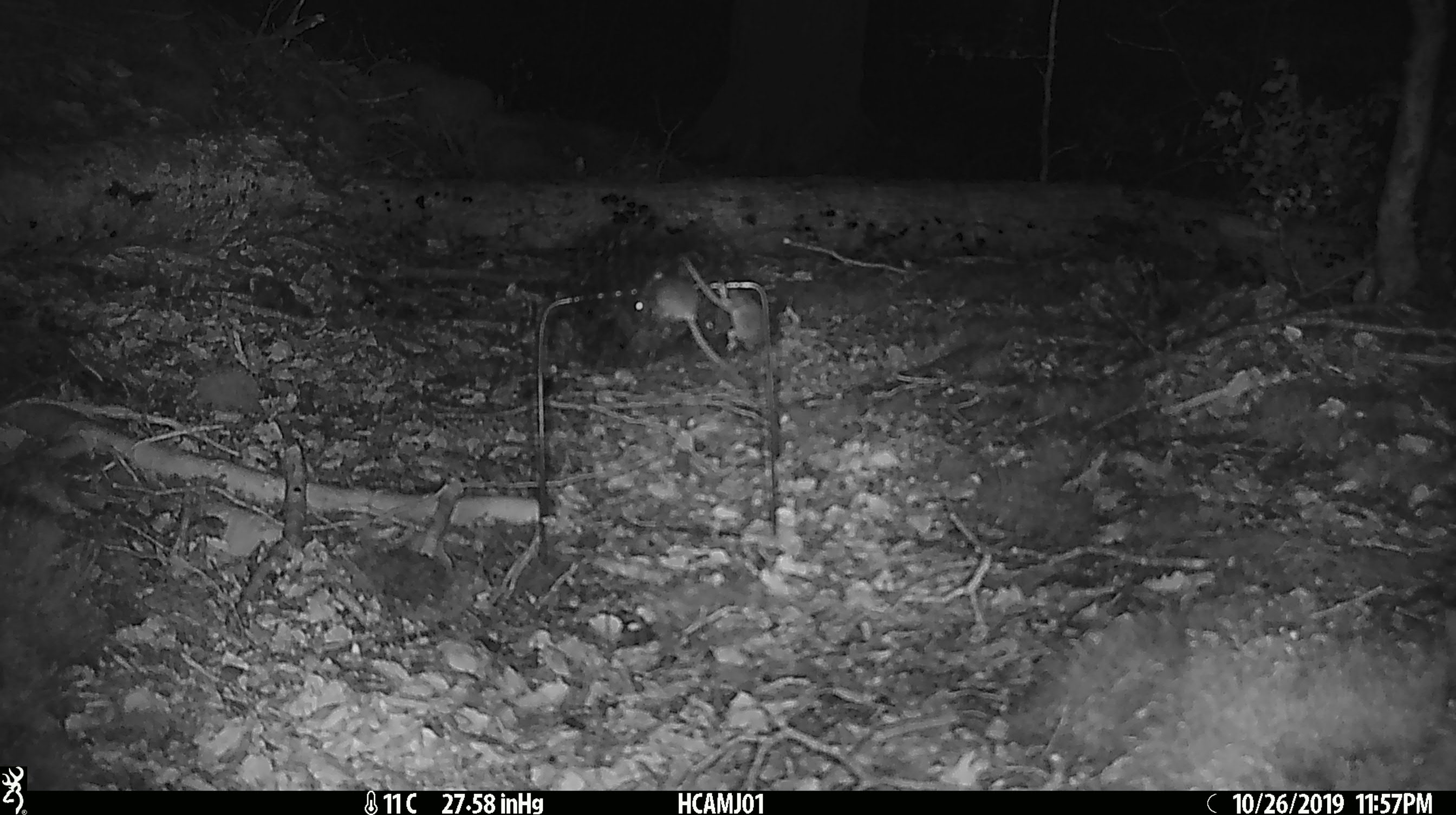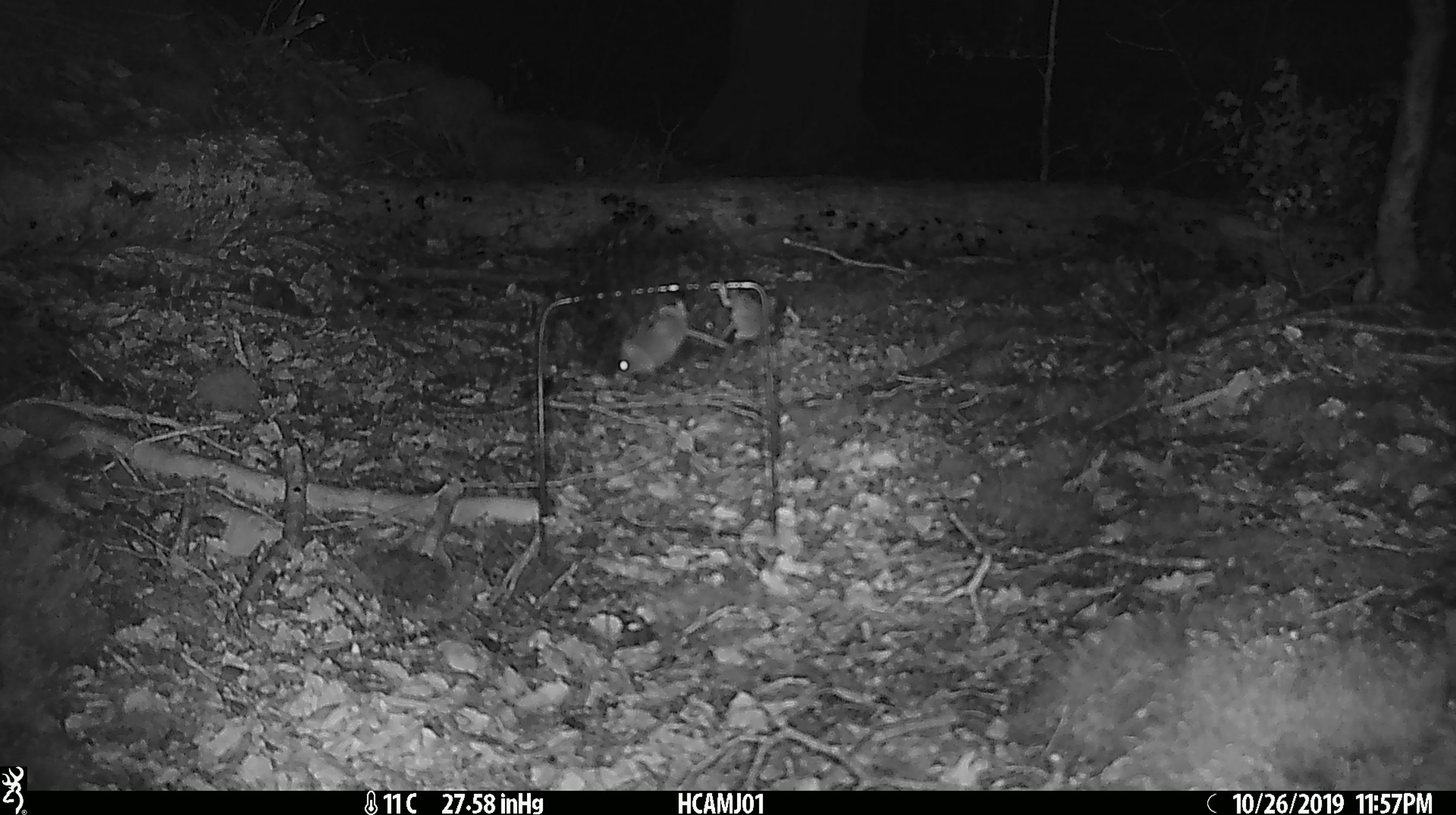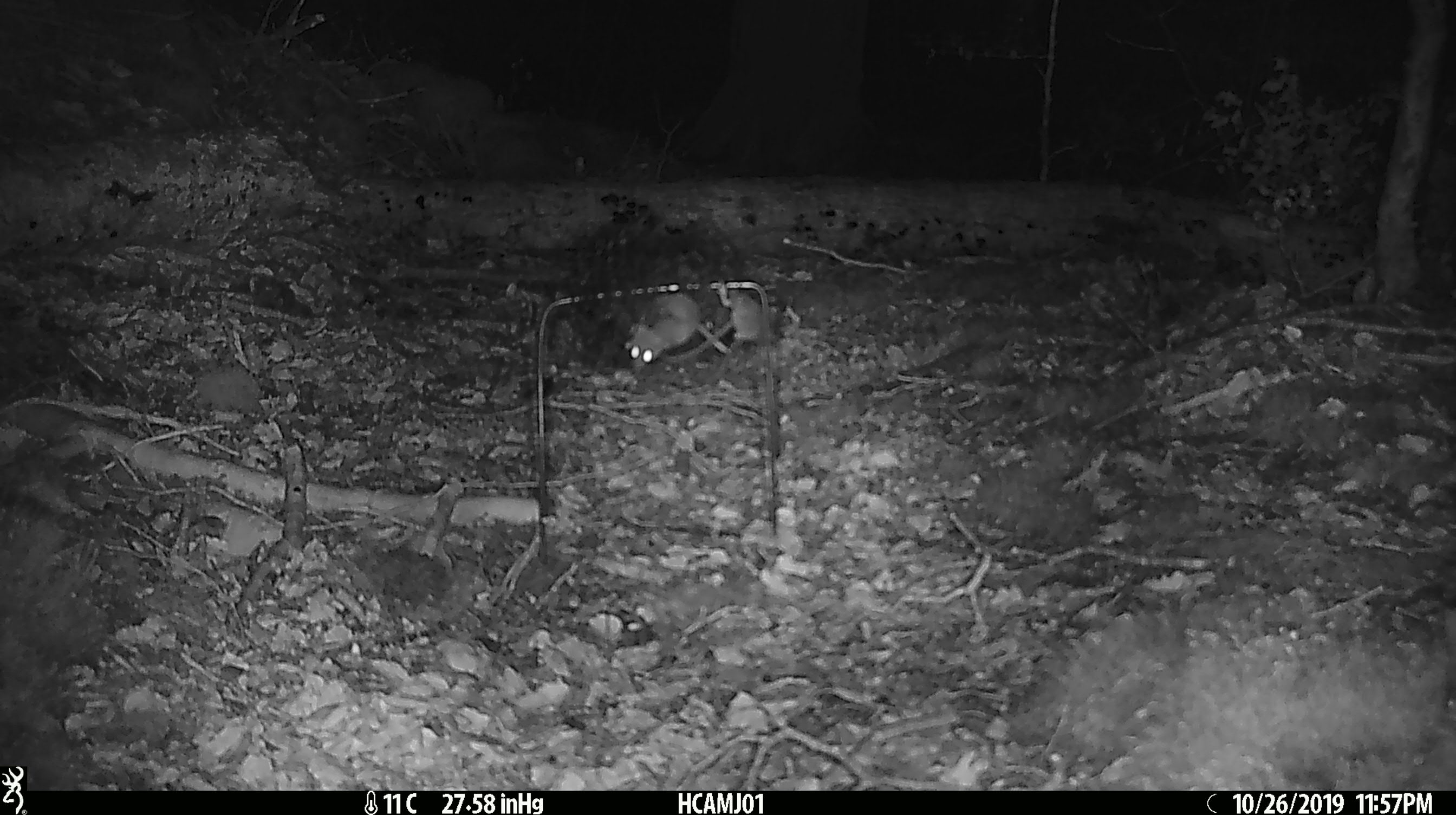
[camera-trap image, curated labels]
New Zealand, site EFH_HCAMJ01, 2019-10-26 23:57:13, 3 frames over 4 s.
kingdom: Animalia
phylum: Chordata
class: Mammalia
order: Rodentia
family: Muridae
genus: Mus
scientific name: Mus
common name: mouse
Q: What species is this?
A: Mouse (Mus).